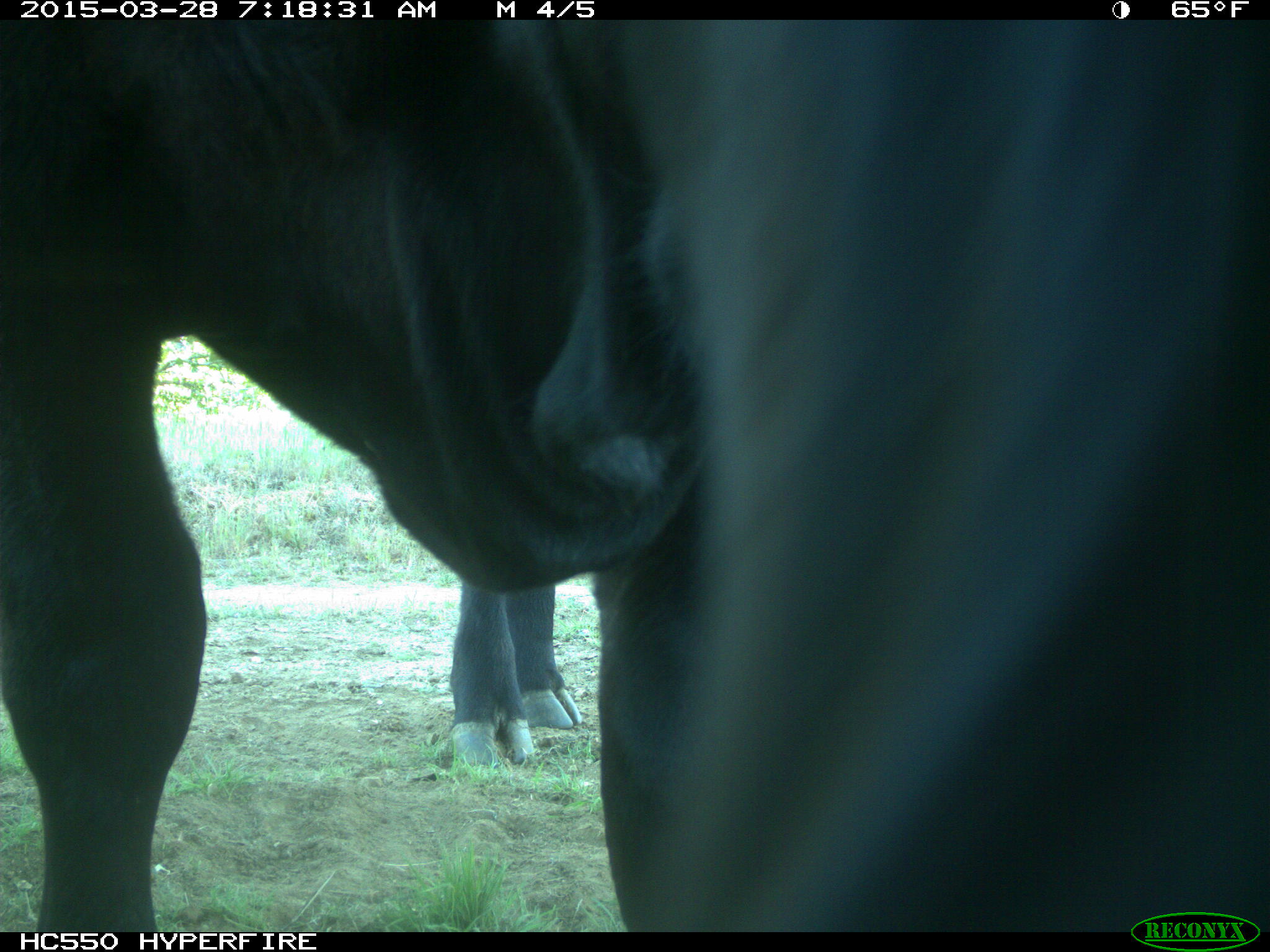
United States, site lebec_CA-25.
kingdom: Animalia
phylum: Chordata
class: Mammalia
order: Artiodactyla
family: Bovidae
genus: Bos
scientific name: Bos taurus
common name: domestic cow